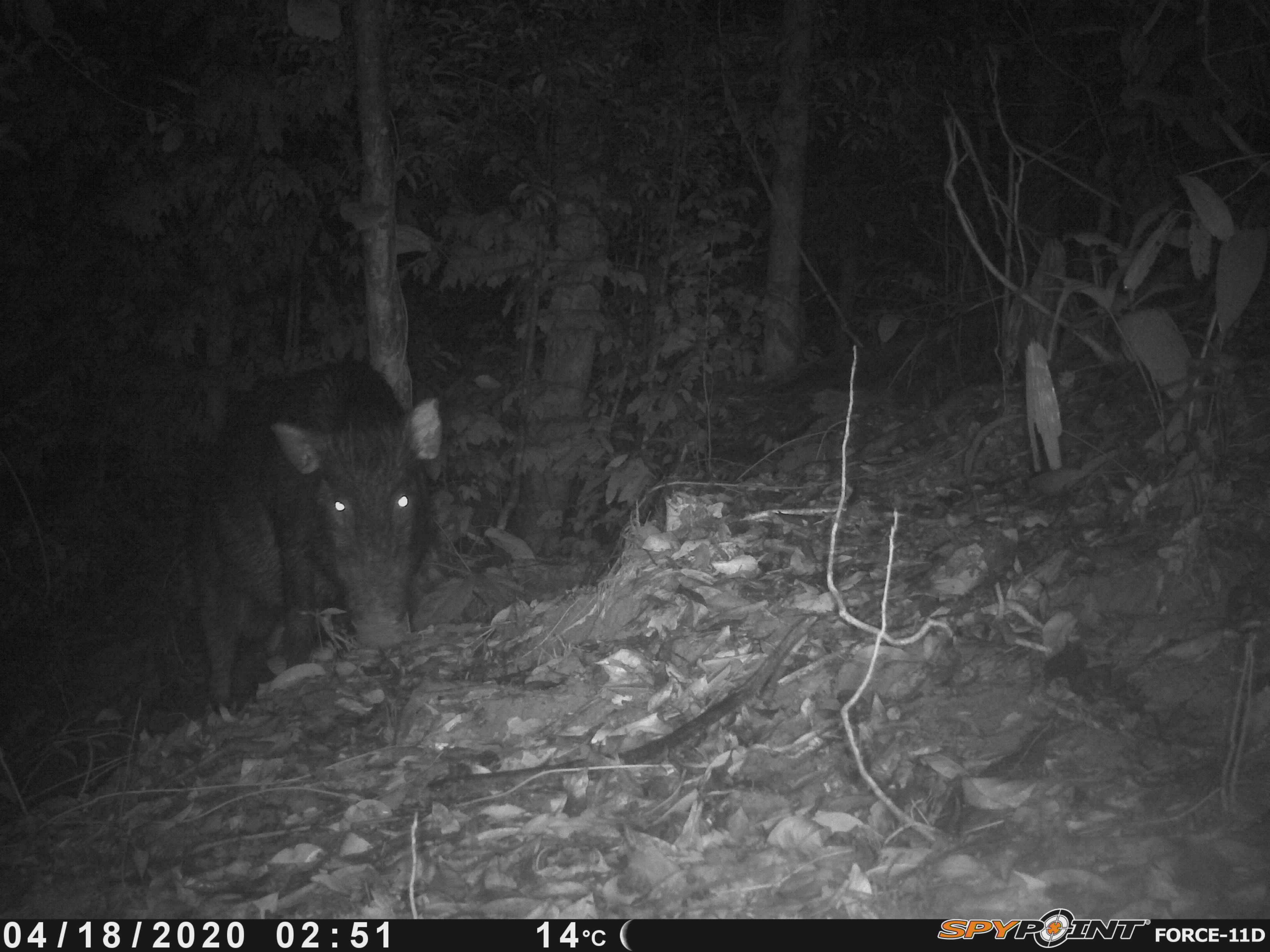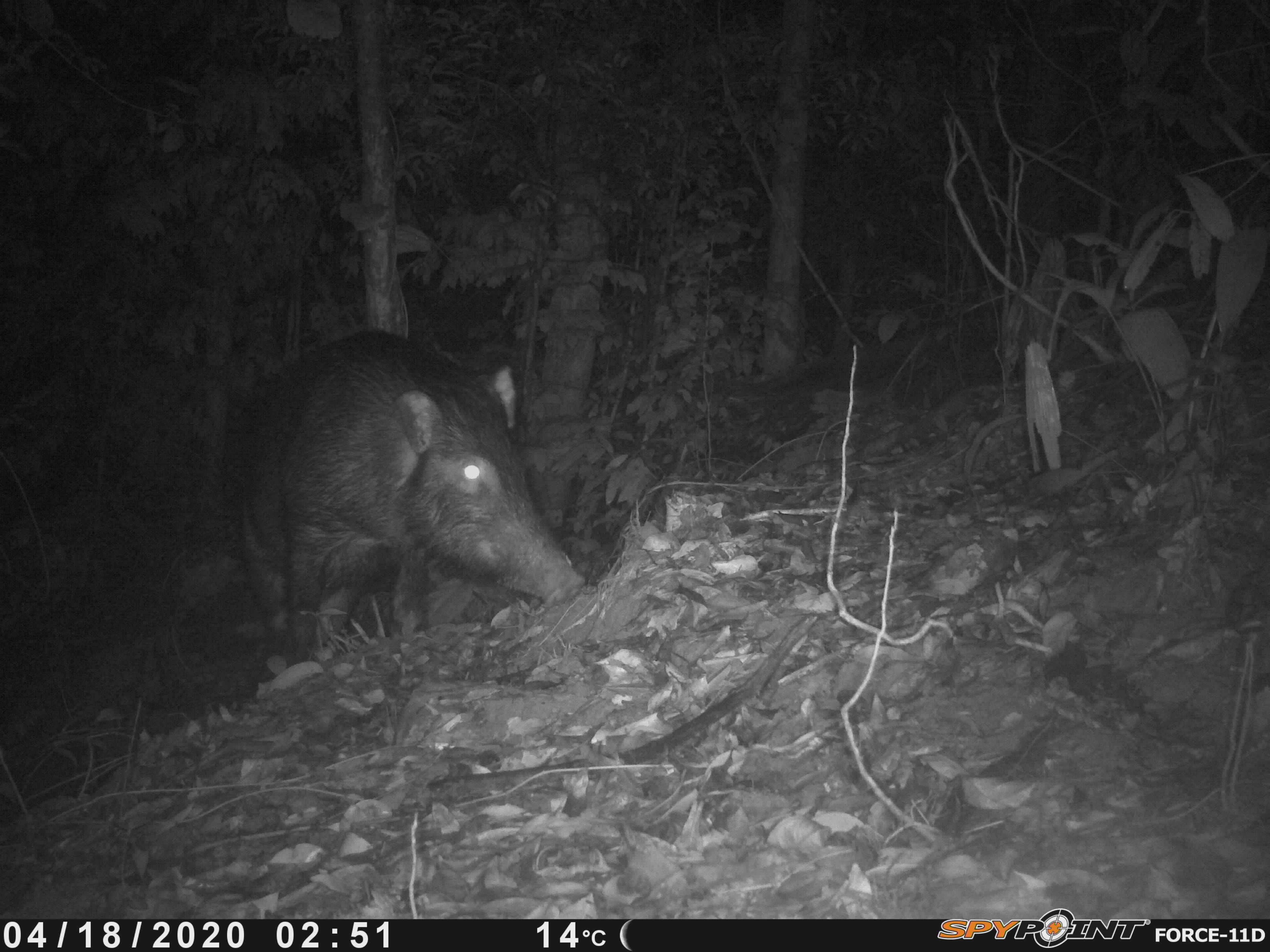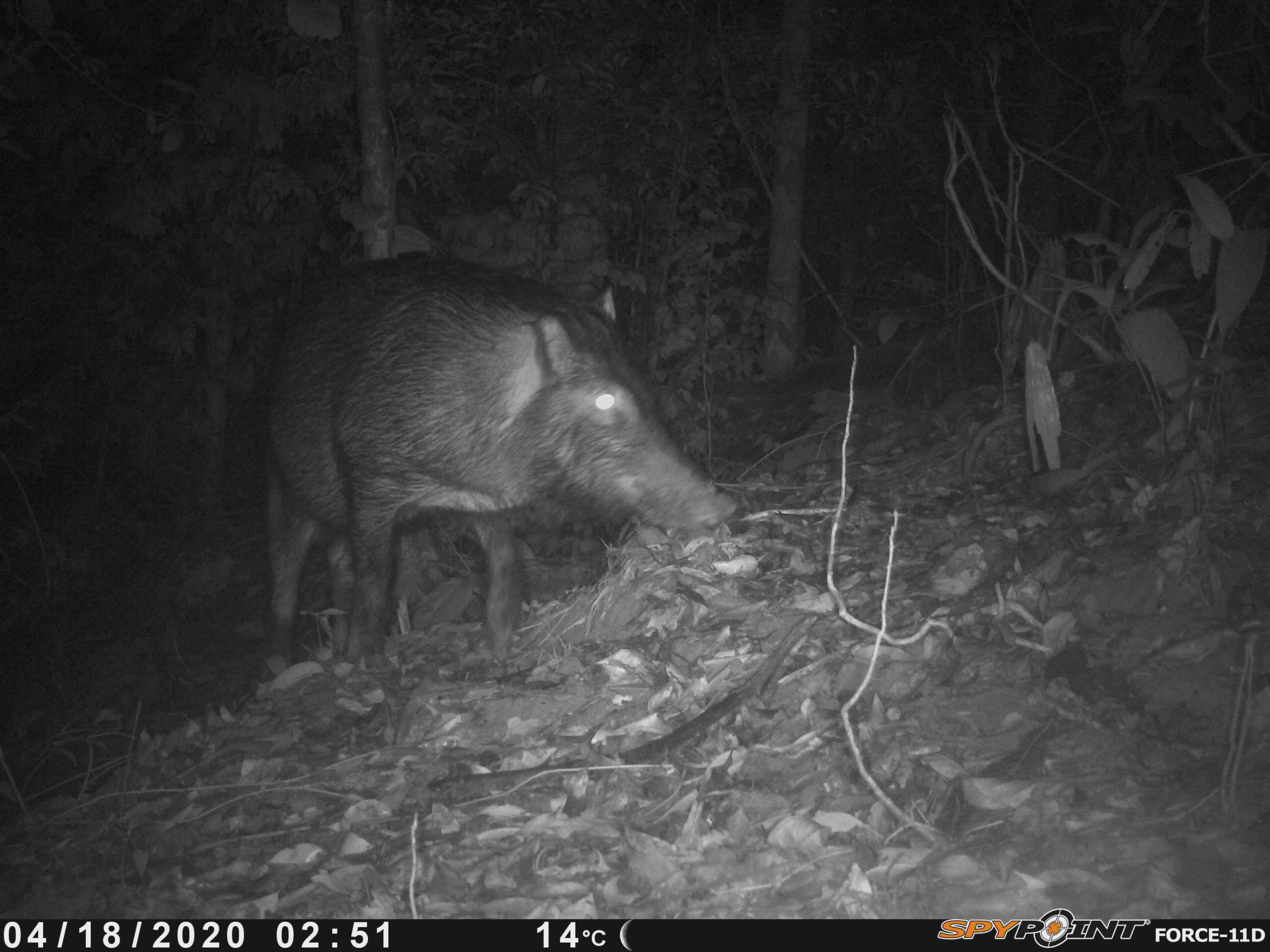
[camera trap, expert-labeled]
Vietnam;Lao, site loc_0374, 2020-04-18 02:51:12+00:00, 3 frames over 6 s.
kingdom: Animalia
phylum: Chordata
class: Mammalia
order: Artiodactyla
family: Suidae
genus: Sus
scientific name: Sus scrofa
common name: eurasian wild pig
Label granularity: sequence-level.